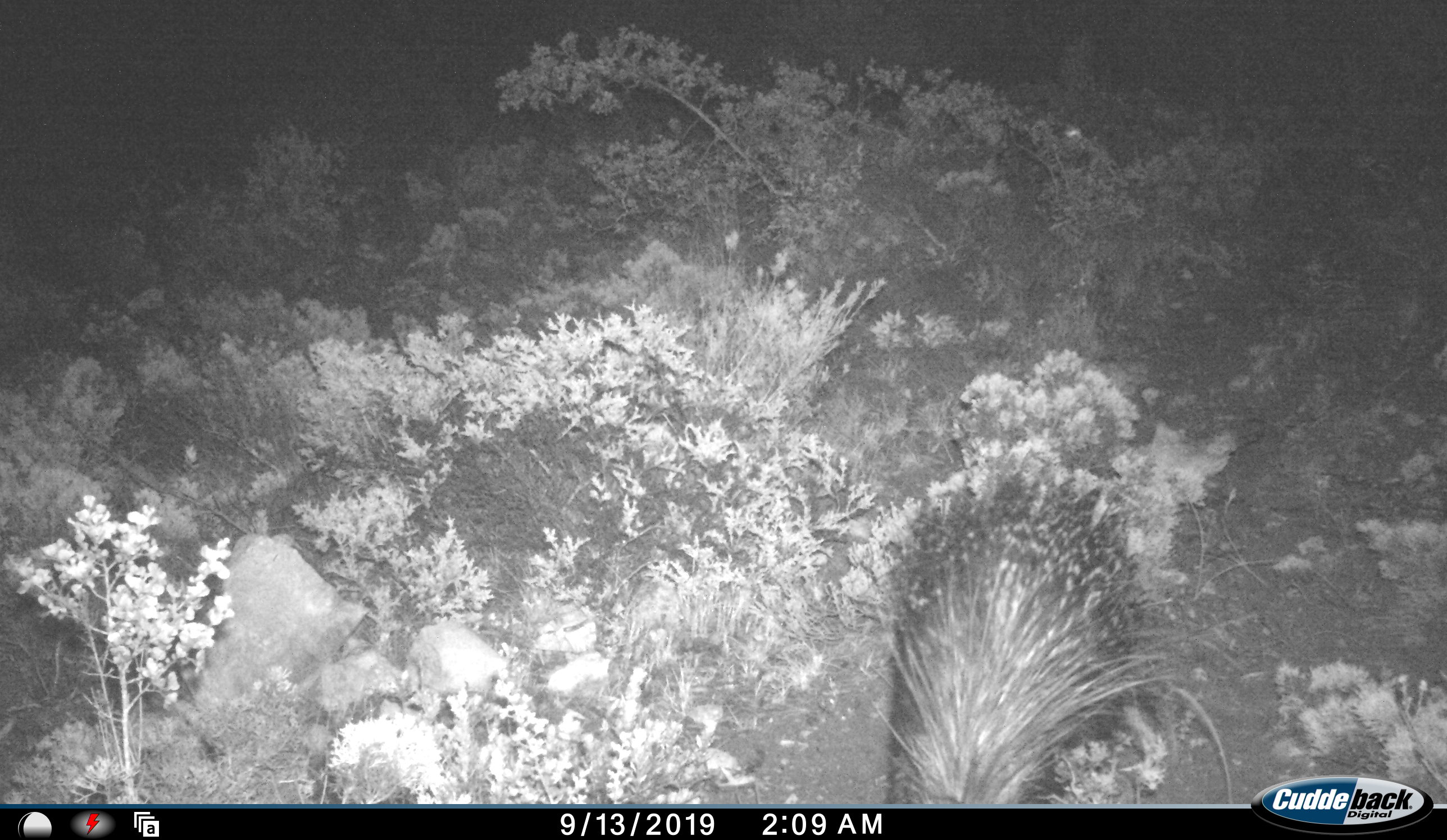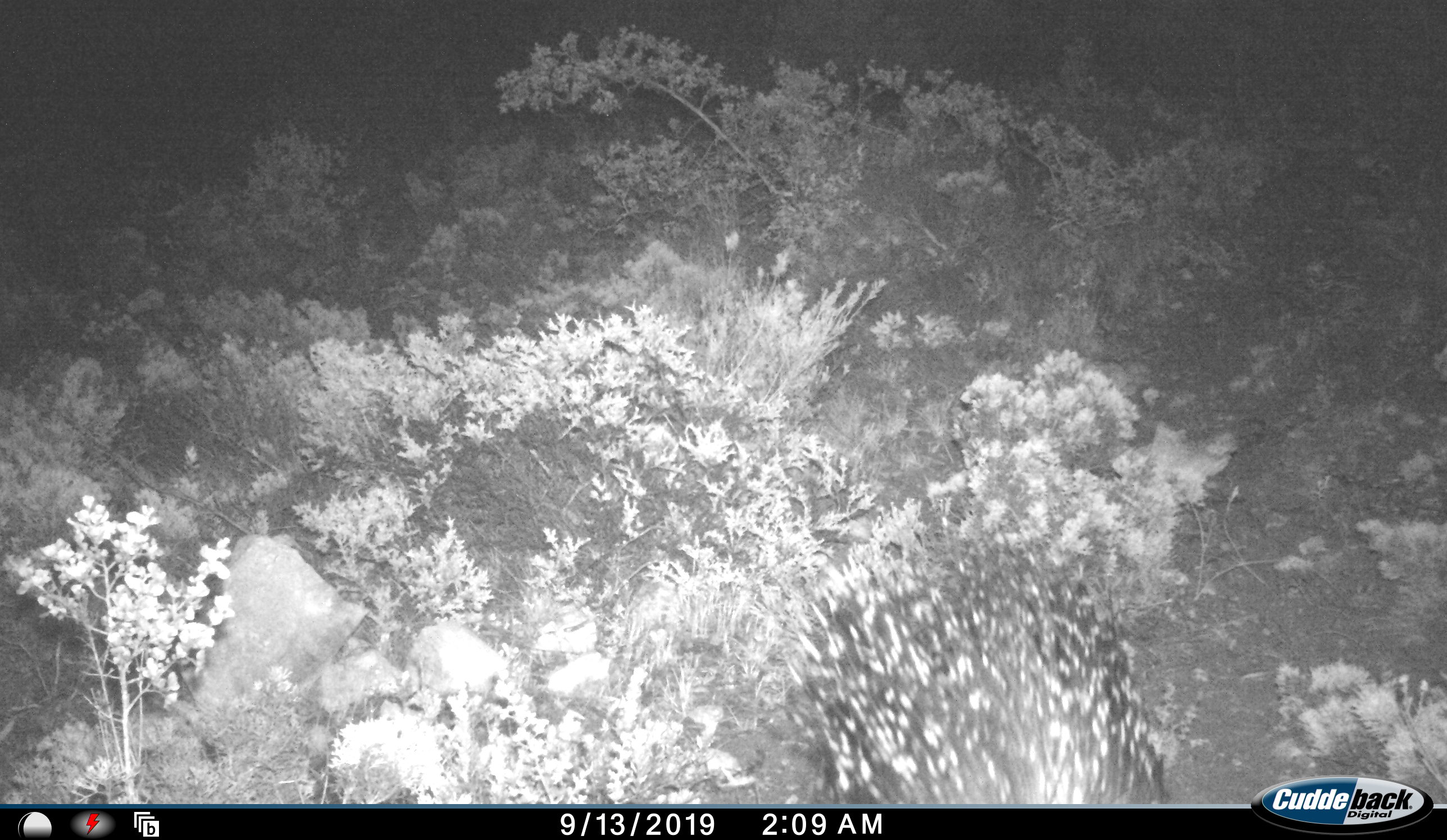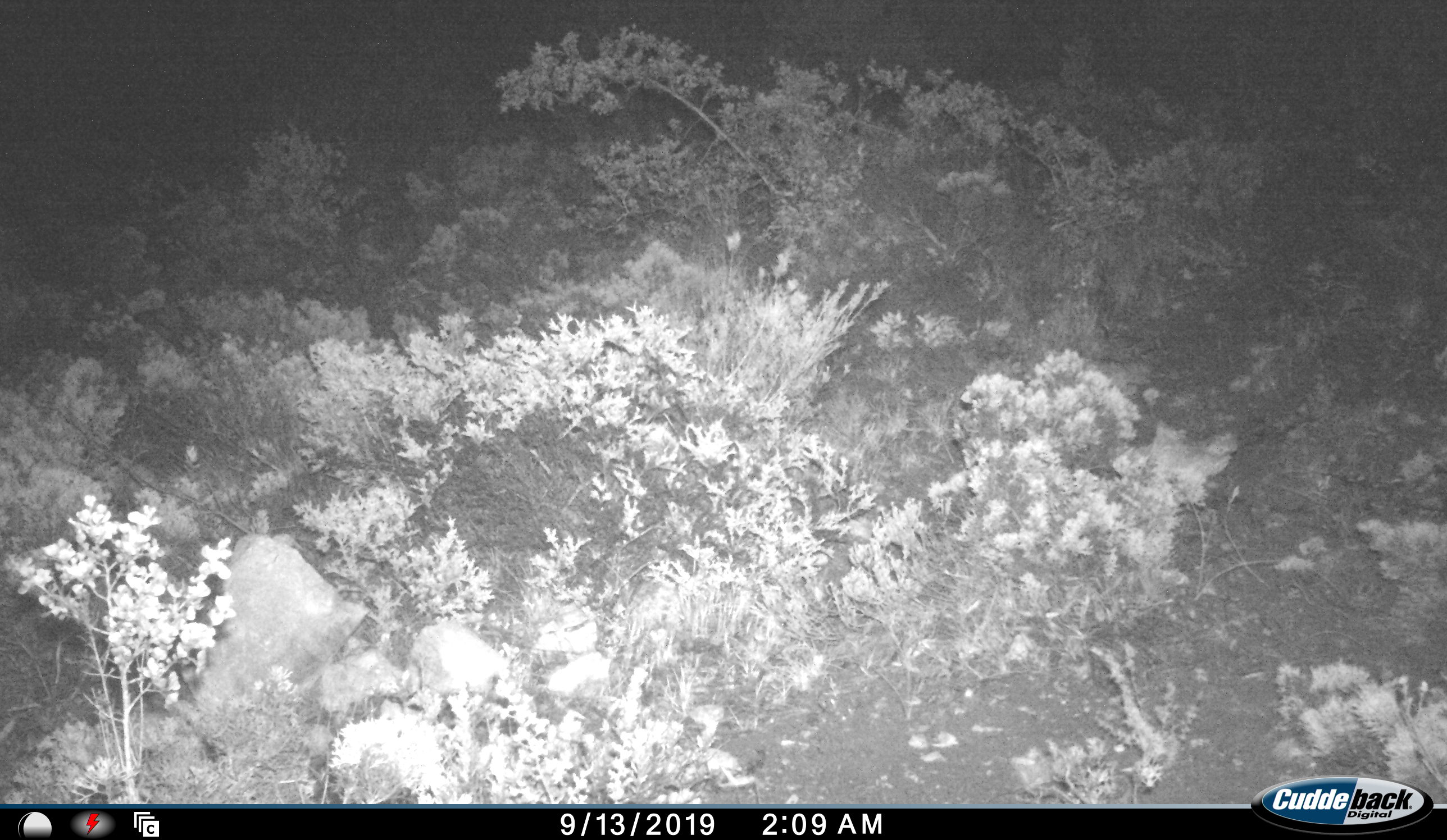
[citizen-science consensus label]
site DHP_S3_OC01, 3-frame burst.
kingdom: Animalia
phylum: Chordata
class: Mammalia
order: Rodentia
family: Hystricidae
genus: Hystrix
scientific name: Hystrix cristata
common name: crested porcupine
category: porcupine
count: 1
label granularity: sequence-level